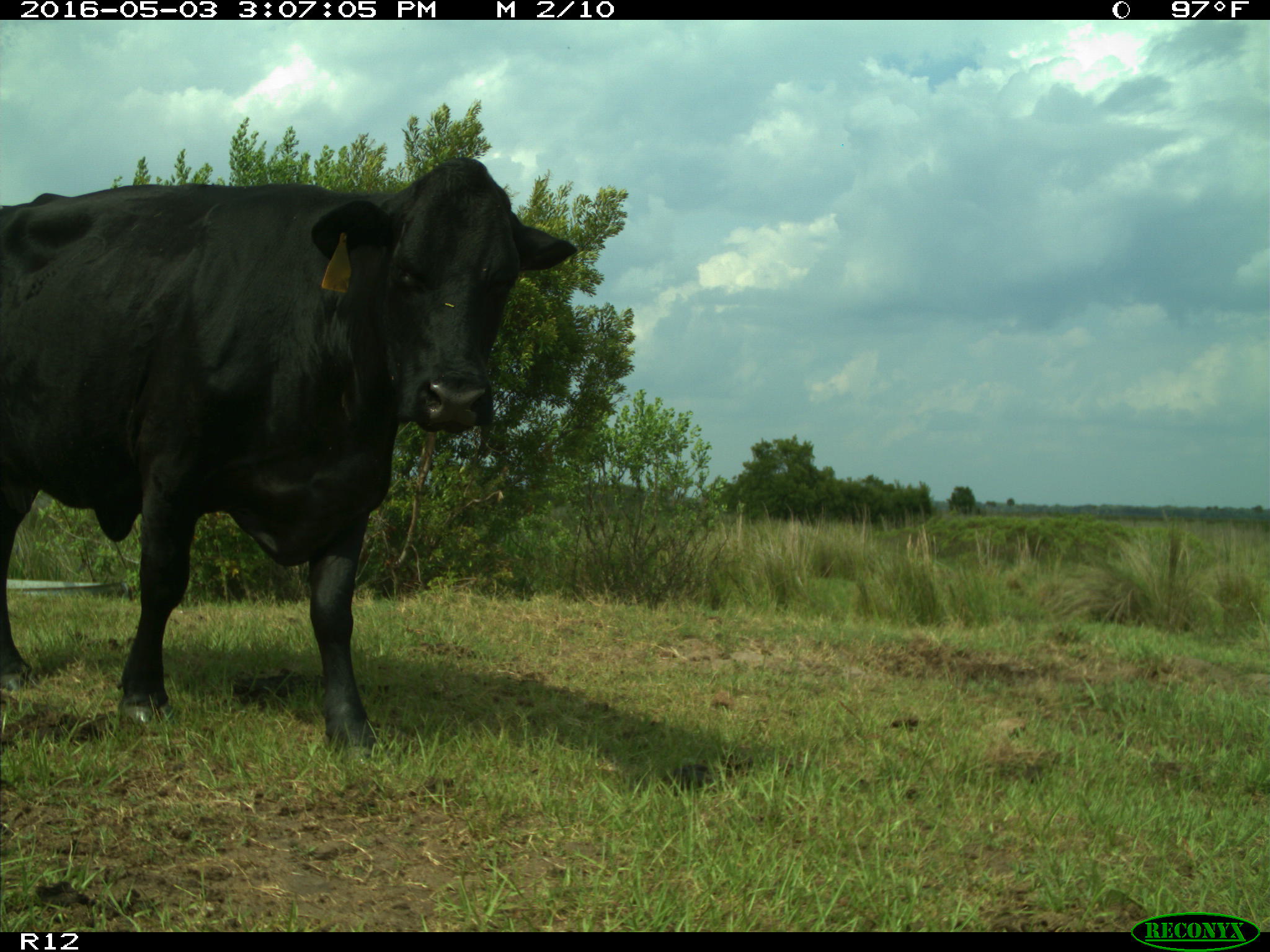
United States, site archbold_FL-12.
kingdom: Animalia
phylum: Chordata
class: Mammalia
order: Artiodactyla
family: Bovidae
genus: Bos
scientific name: Bos taurus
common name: domestic cow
Bos taurus (domestic cow).